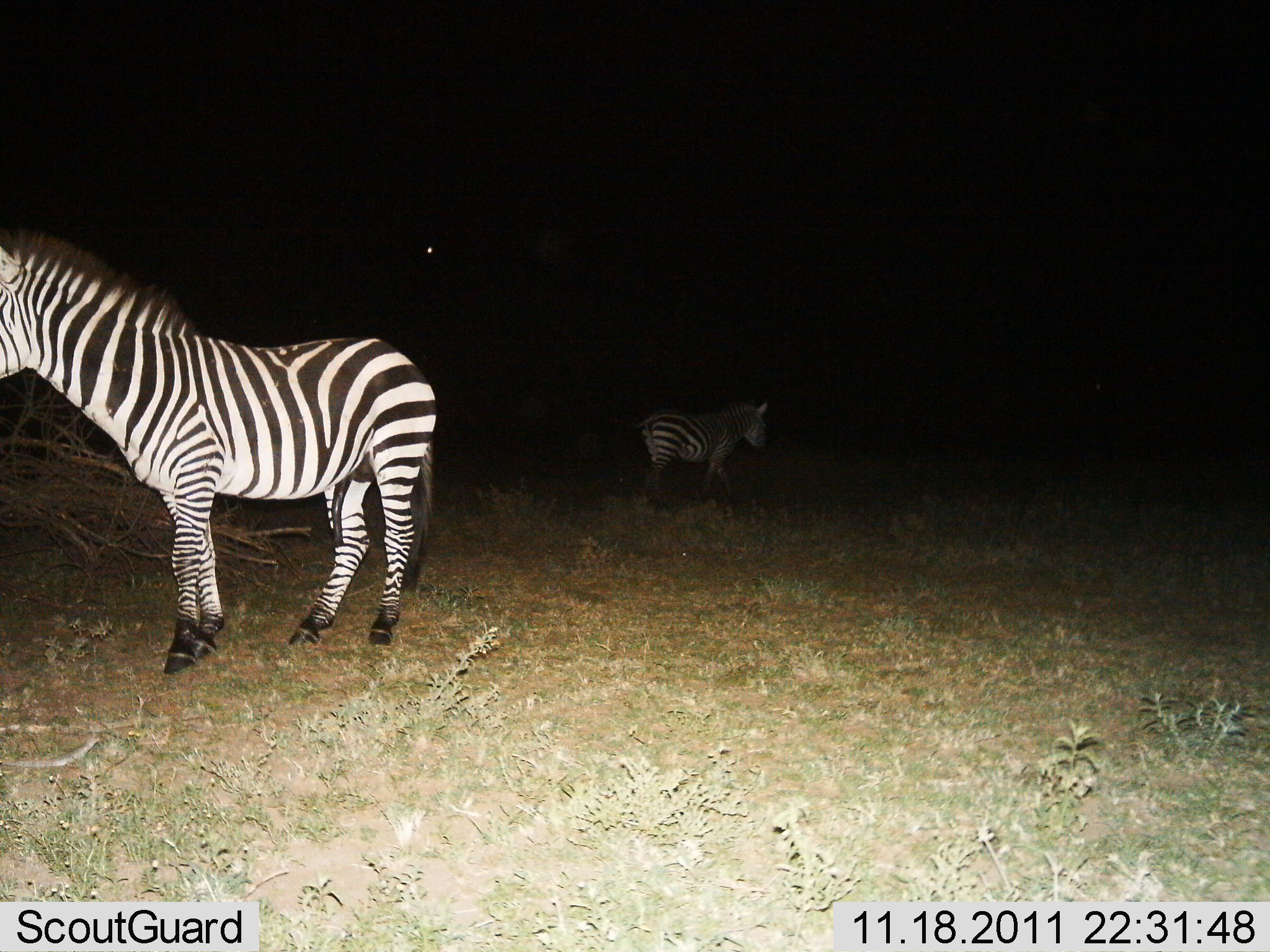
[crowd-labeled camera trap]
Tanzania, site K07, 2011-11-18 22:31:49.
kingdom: Animalia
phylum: Chordata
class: Mammalia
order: Perissodactyla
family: Equidae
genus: Equus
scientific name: Equus quagga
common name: plains zebra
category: zebra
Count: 2.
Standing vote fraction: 92%.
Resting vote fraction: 0%.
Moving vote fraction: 15%.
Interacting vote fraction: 8%.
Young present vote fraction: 0%.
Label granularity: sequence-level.